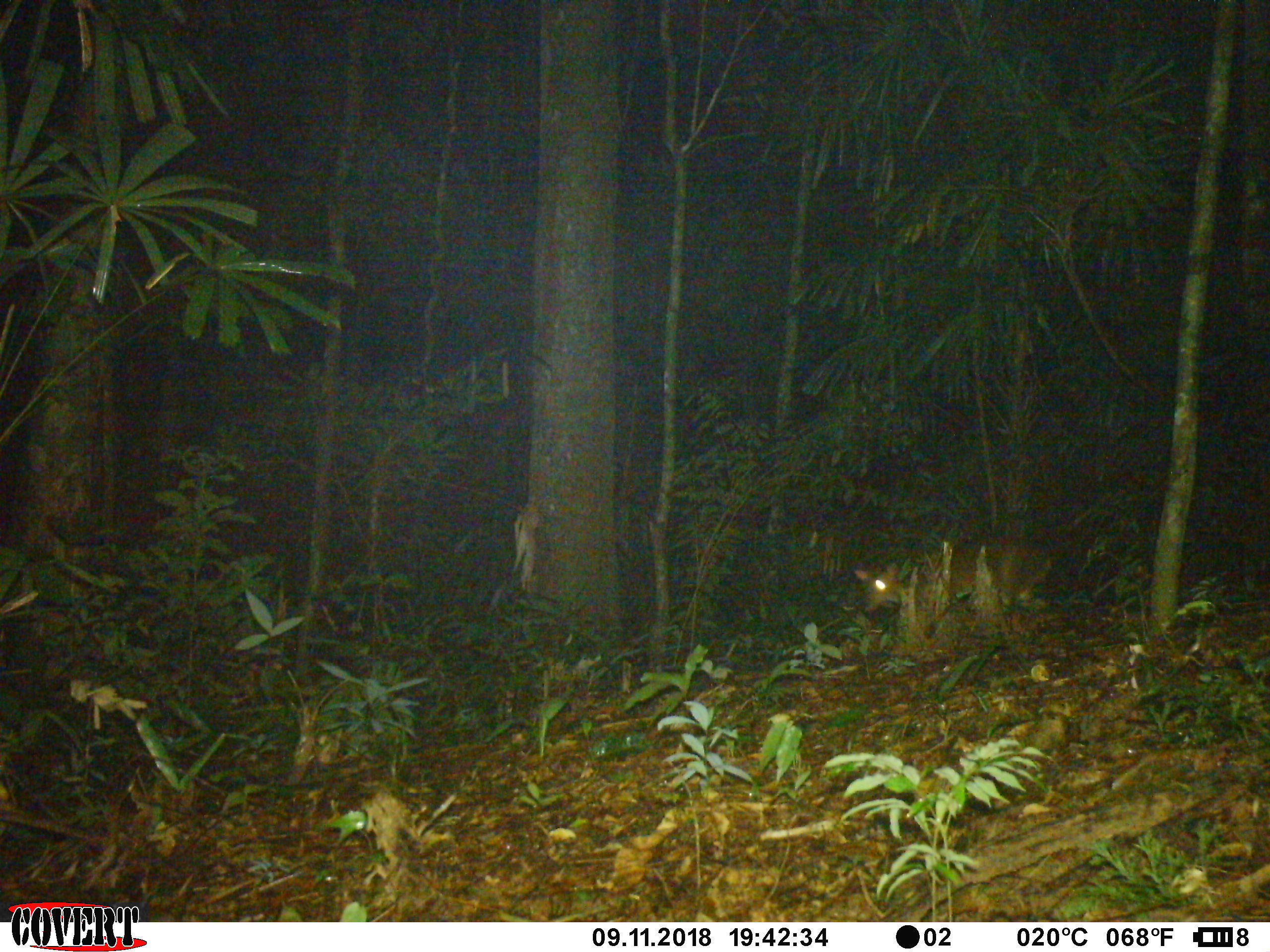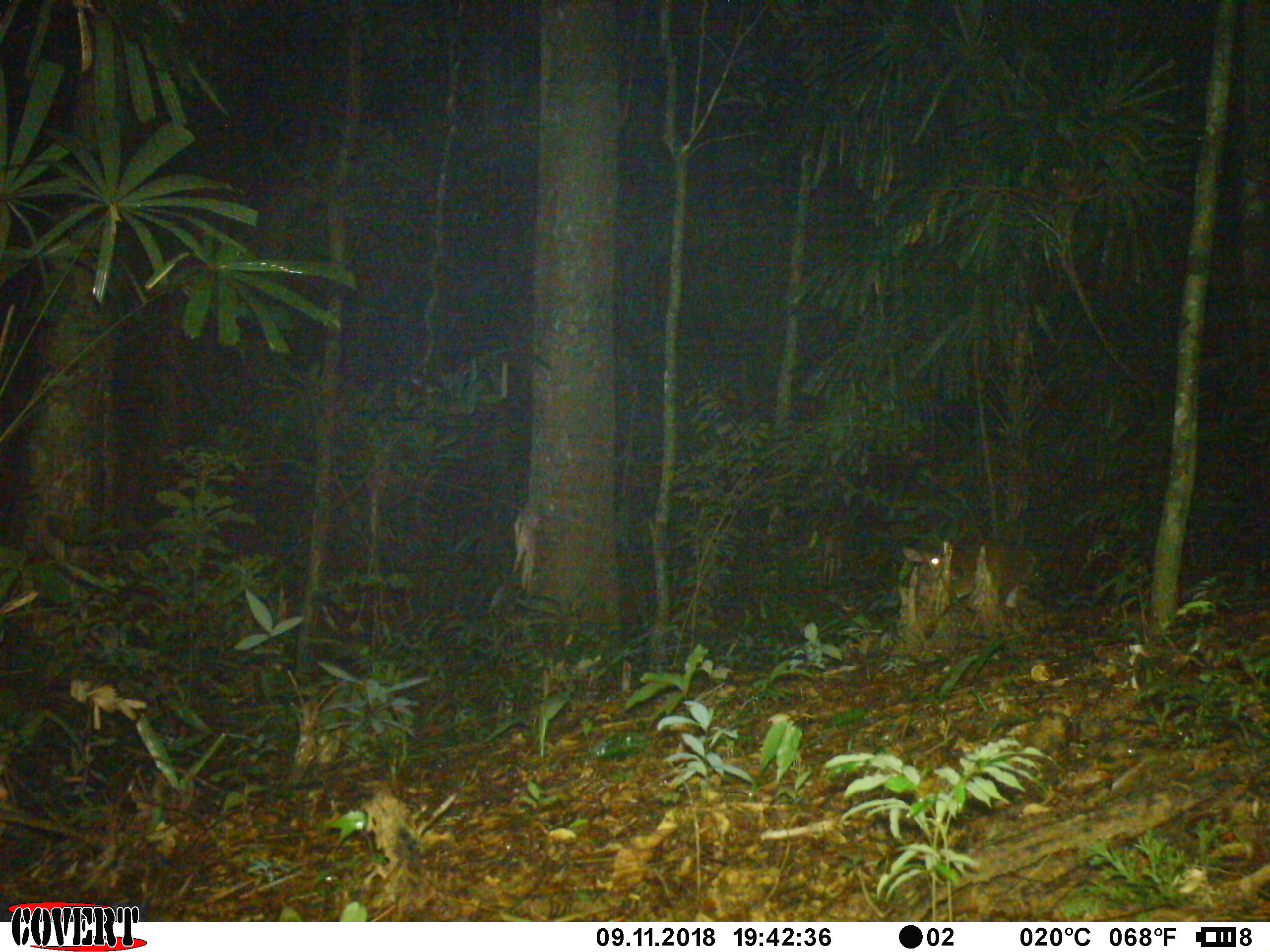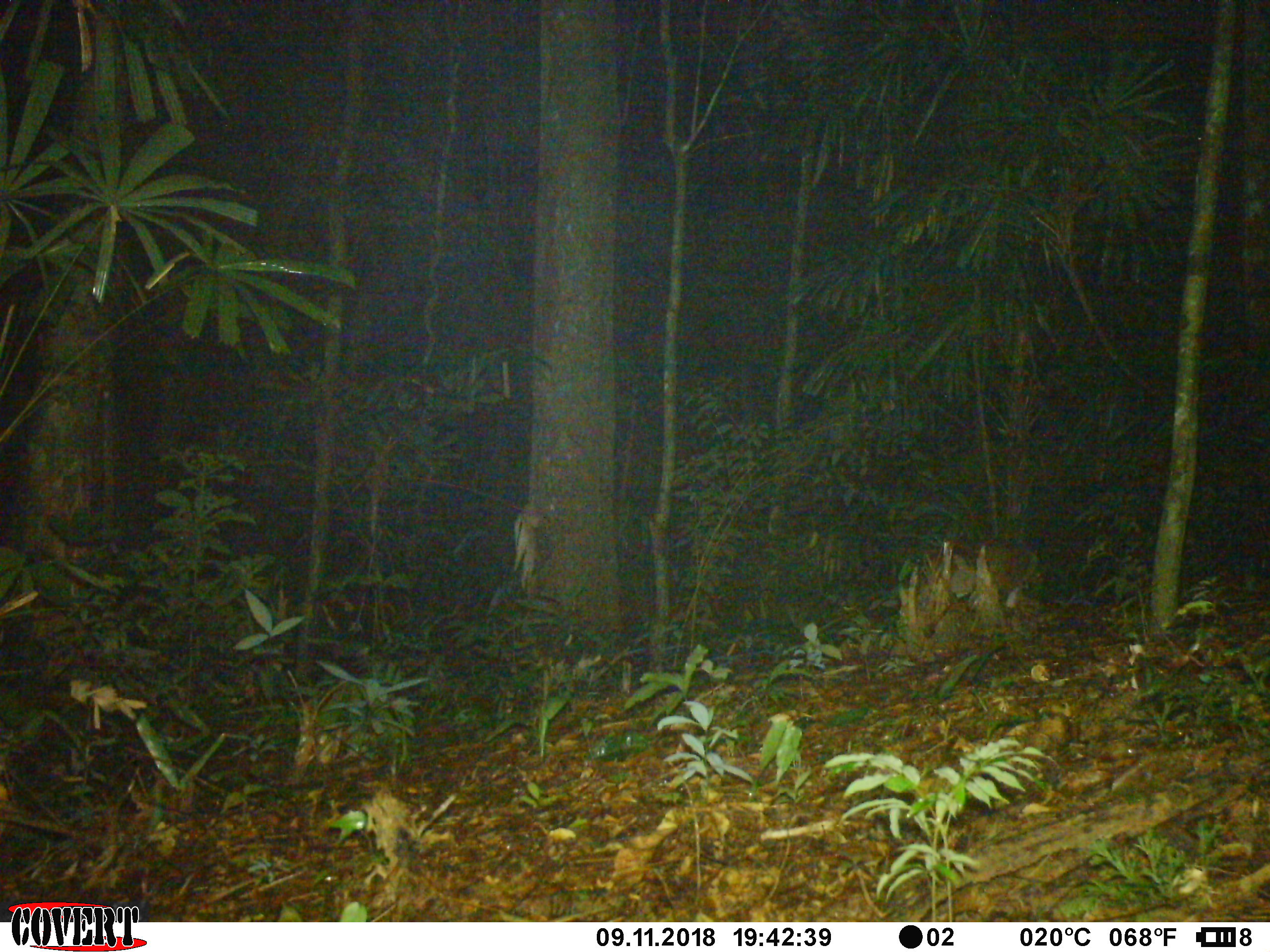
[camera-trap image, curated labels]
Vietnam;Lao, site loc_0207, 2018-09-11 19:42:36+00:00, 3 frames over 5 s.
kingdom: Animalia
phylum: Chordata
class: Mammalia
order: Artiodactyla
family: Cervidae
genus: Muntiacus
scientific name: Muntiacus vuquangensis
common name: large-antlered muntjac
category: large antlered muntjac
Large antlered muntjac (large-antlered muntjac) (Muntiacus vuquangensis). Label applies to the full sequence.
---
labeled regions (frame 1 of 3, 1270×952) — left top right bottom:
large antlered muntjac: 854 540 1052 634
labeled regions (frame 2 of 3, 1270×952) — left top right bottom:
large antlered muntjac: 902 536 1039 633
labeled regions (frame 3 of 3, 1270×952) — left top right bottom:
large antlered muntjac: 920 536 1037 630